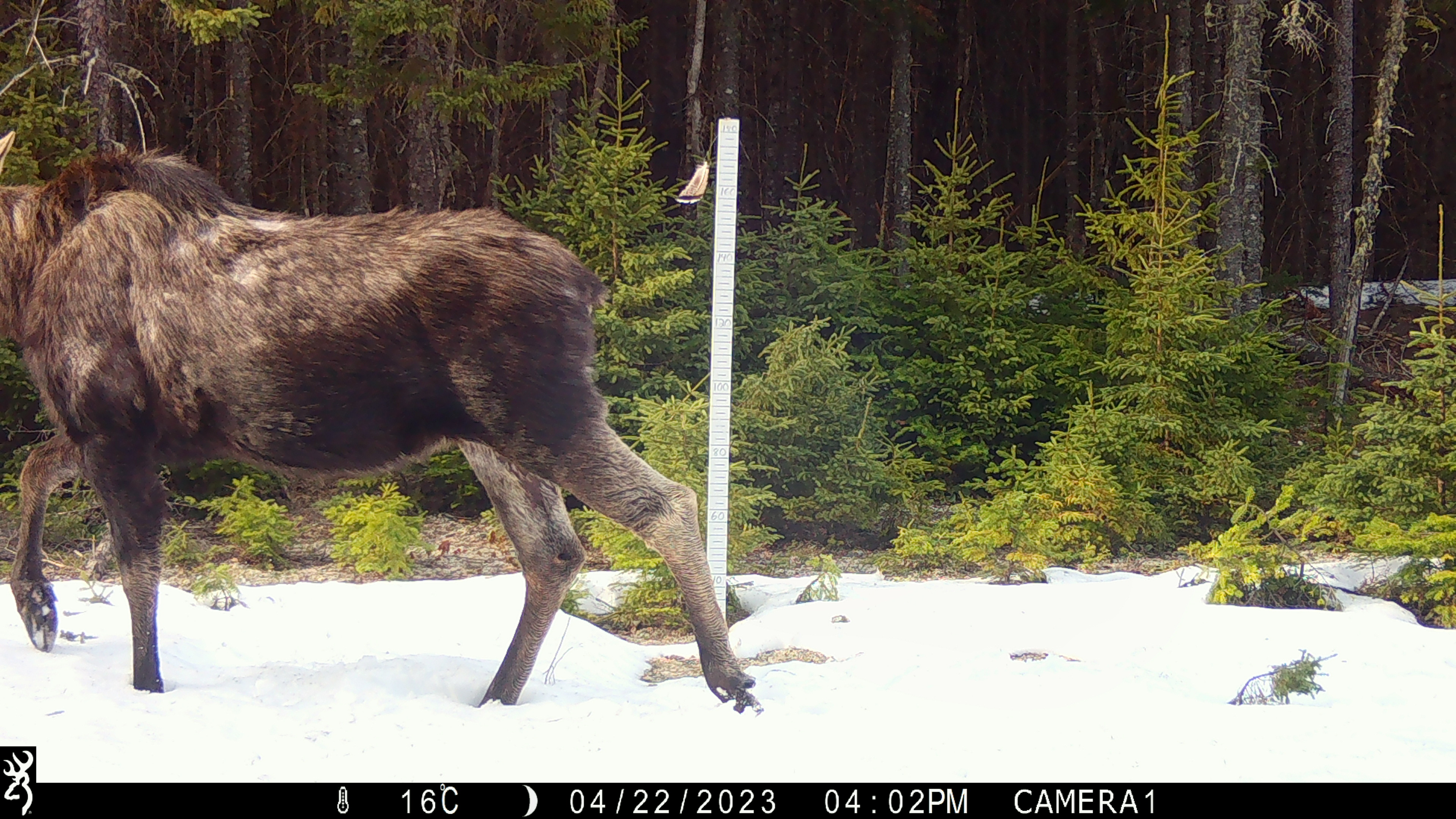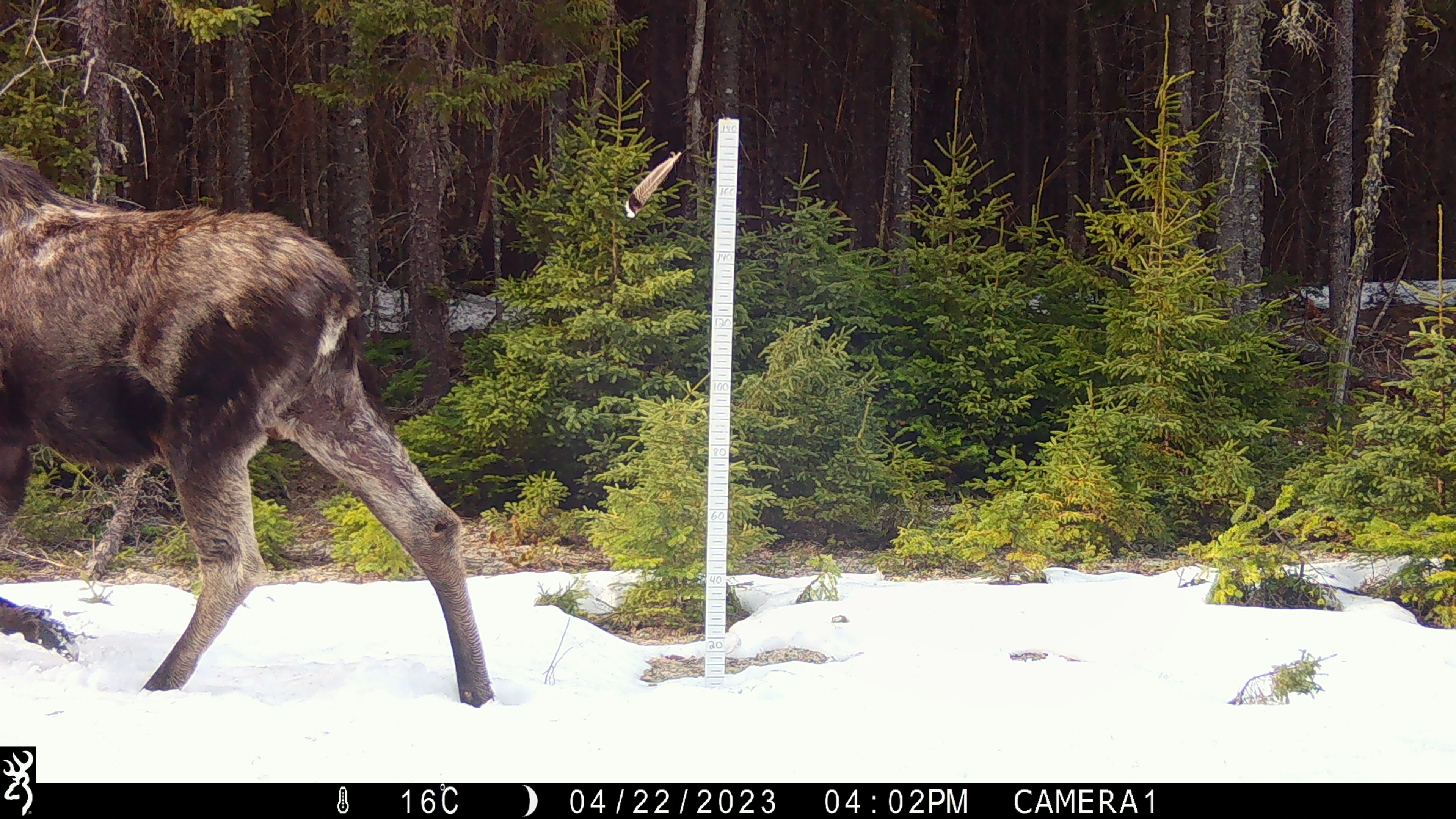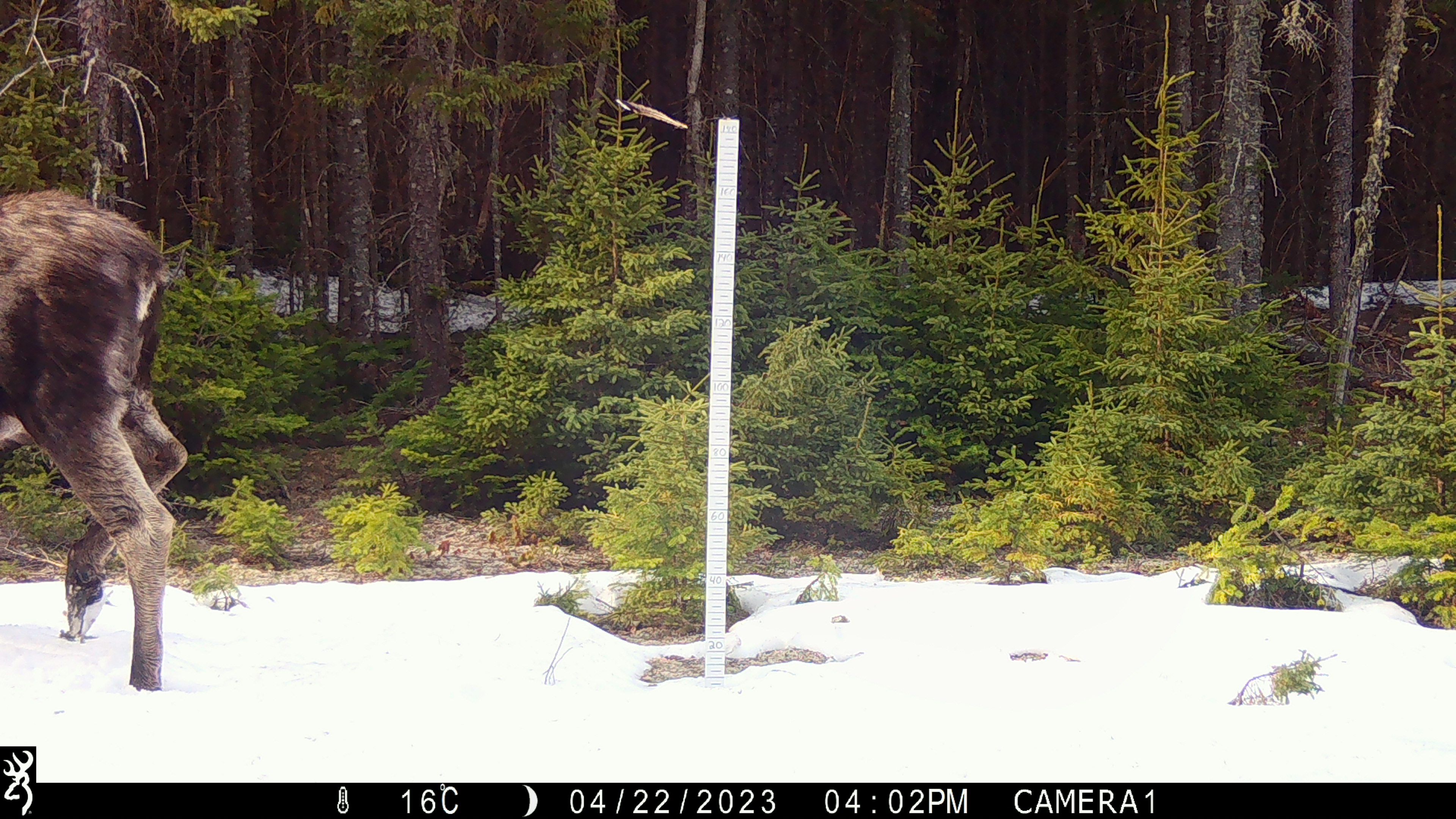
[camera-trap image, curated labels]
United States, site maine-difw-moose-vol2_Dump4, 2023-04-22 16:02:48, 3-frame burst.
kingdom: Animalia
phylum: Chordata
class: Mammalia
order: Artiodactyla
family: Cervidae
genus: Alces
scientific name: Alces alces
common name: moose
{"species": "moose (Alces alces)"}